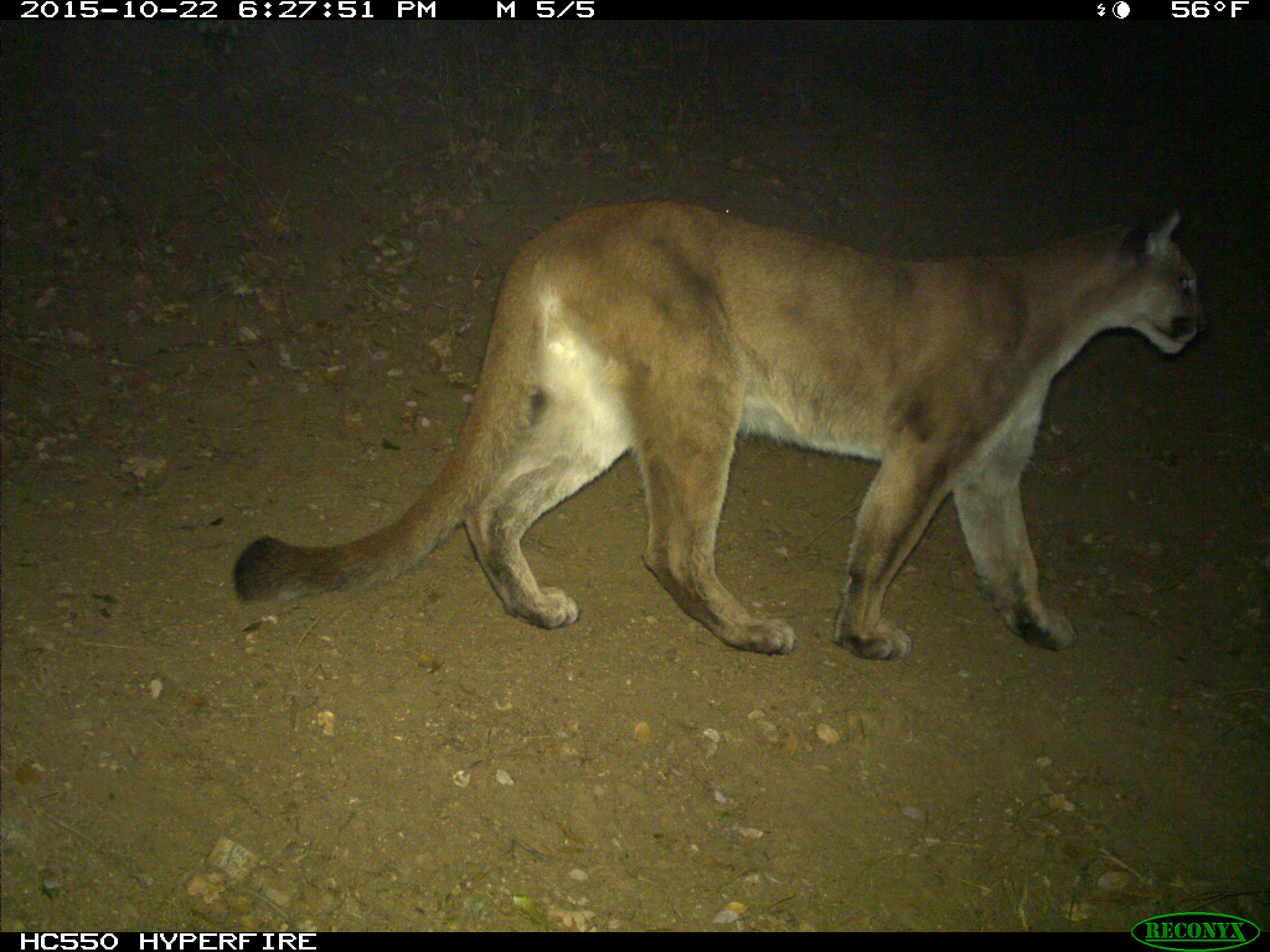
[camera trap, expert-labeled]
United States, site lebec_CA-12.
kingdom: Animalia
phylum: Chordata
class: Mammalia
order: Carnivora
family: Felidae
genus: Puma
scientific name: Puma concolor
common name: mountain lion